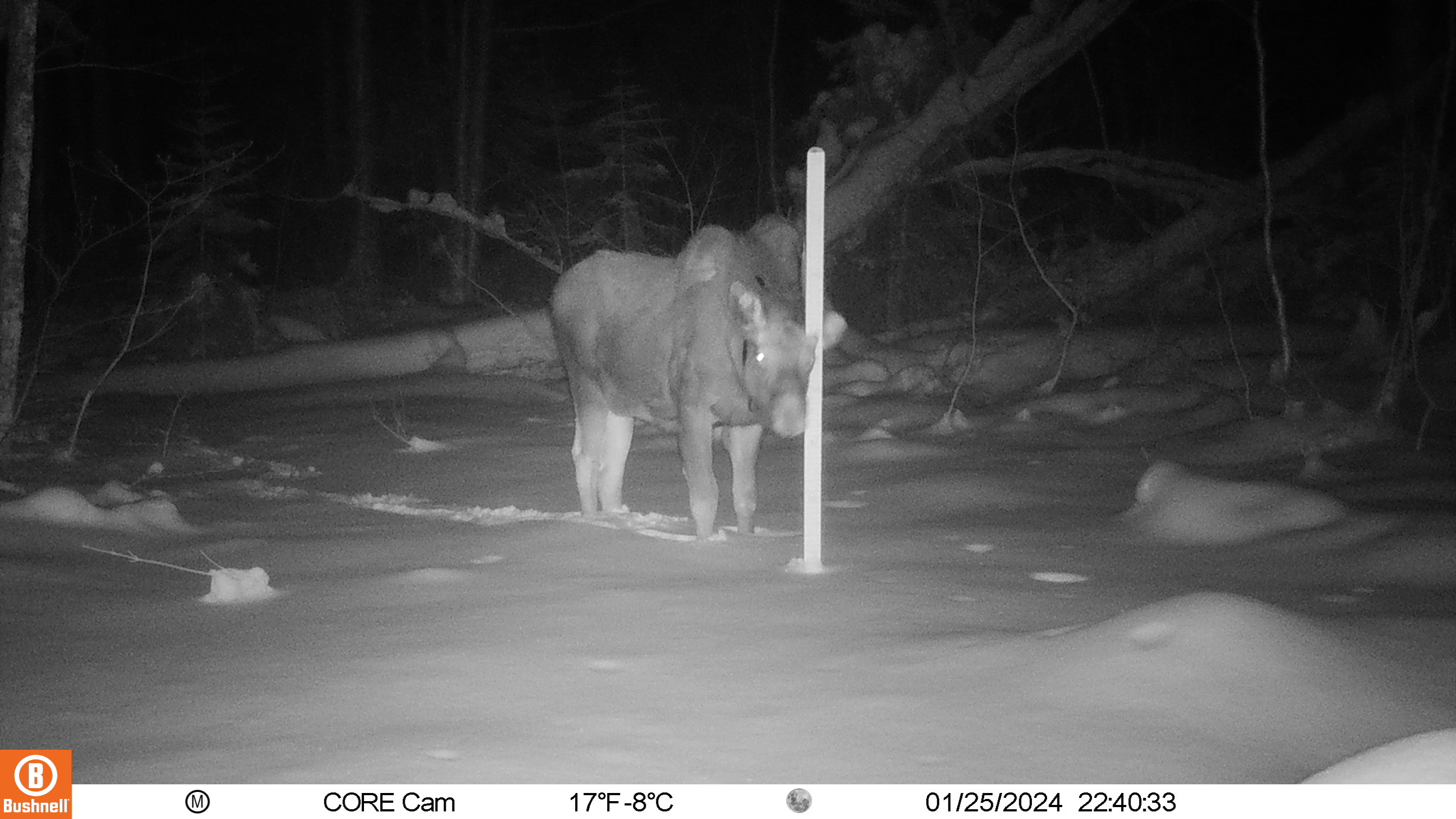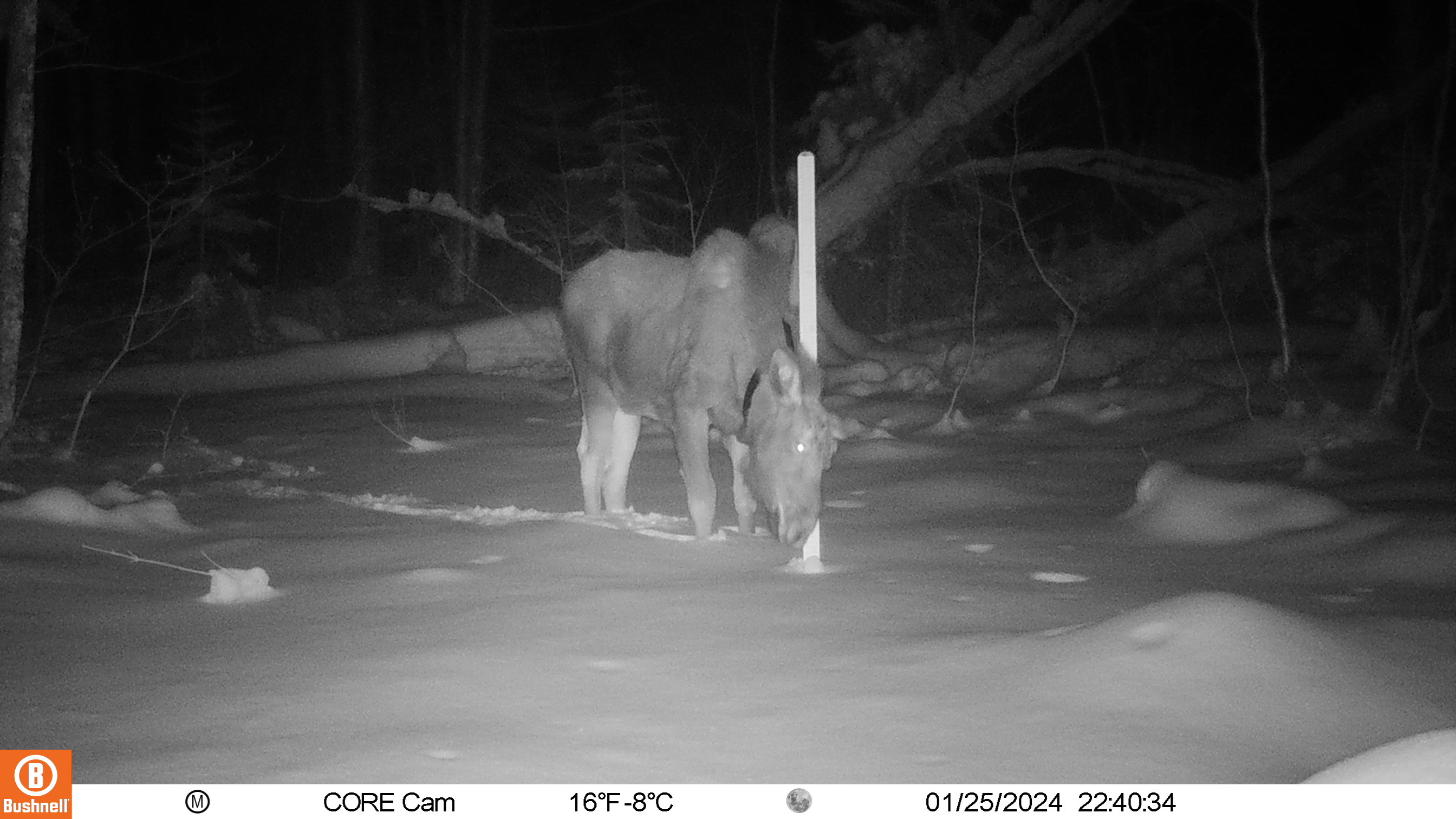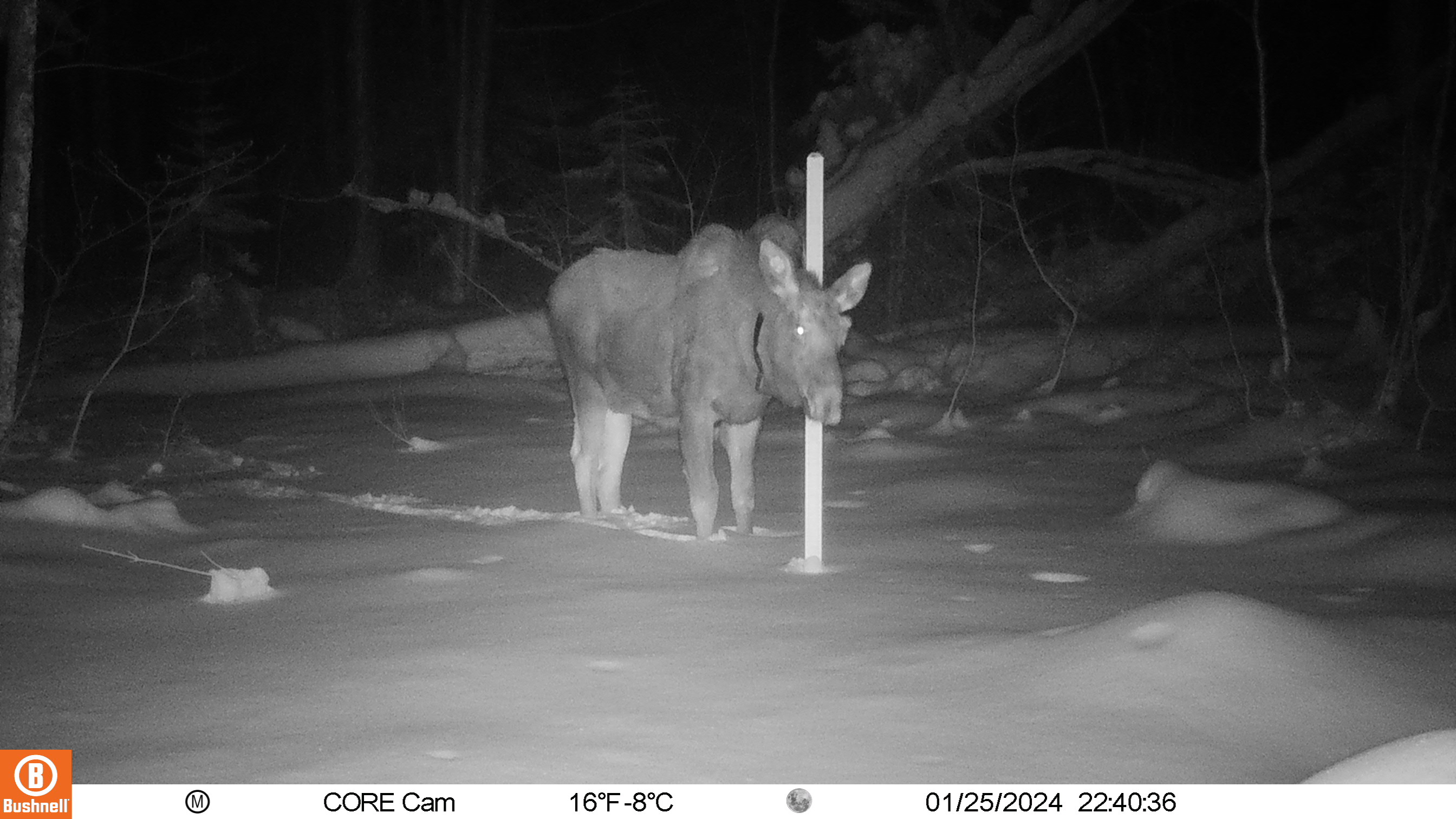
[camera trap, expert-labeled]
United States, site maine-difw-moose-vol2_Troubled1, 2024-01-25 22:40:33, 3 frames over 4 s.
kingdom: Animalia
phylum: Chordata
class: Mammalia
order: Artiodactyla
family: Cervidae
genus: Alces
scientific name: Alces alces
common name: moose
Moose (Alces alces).